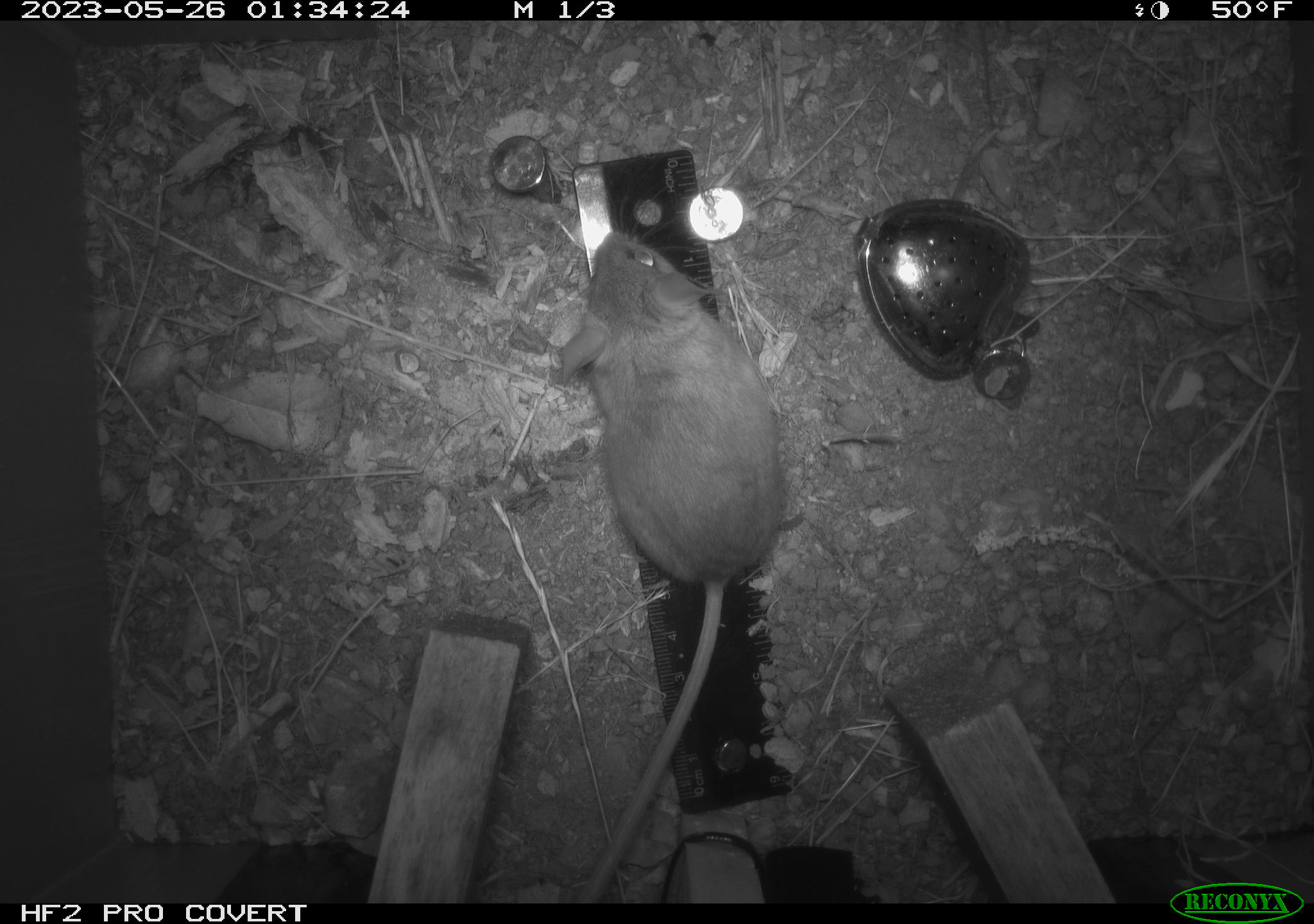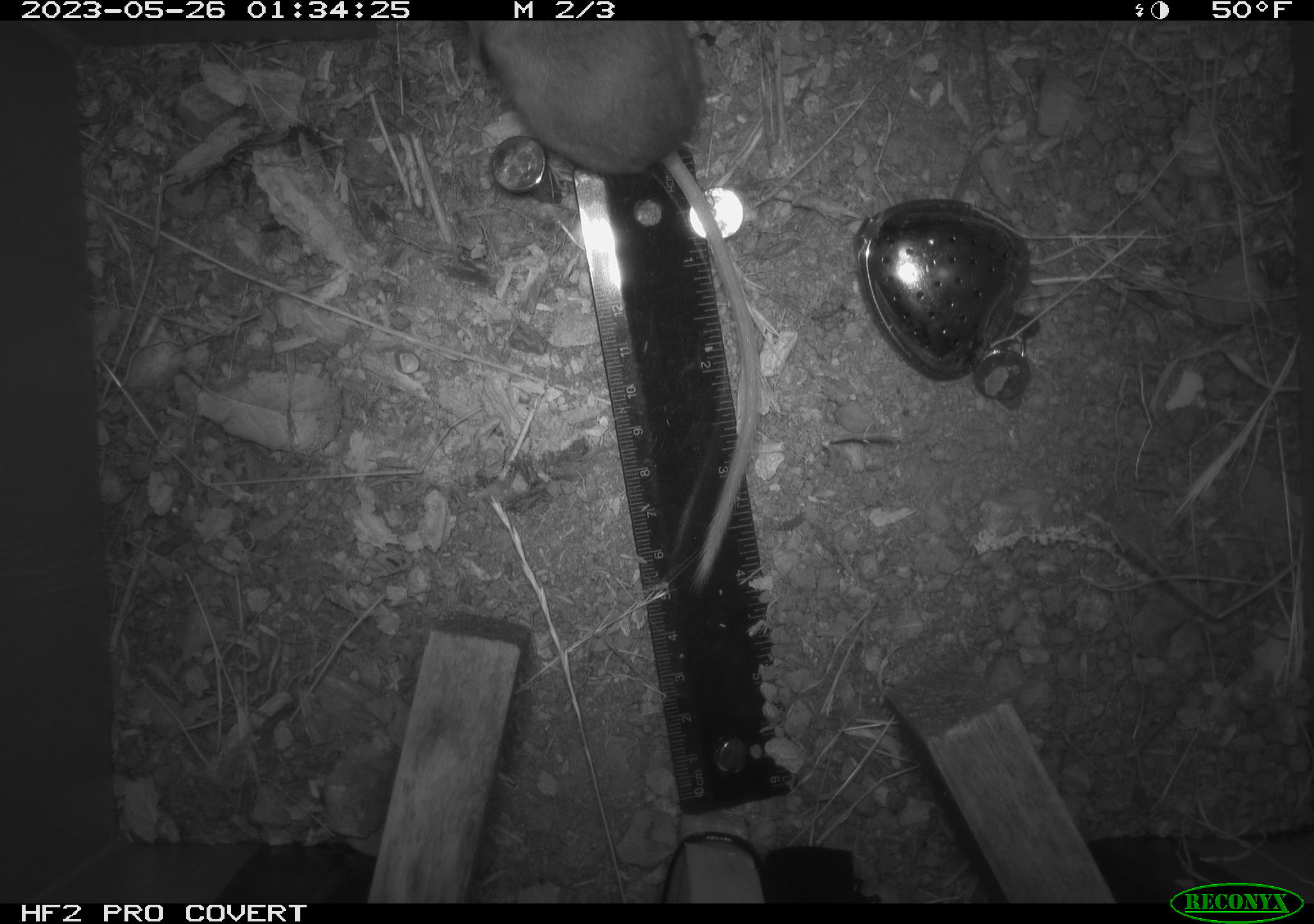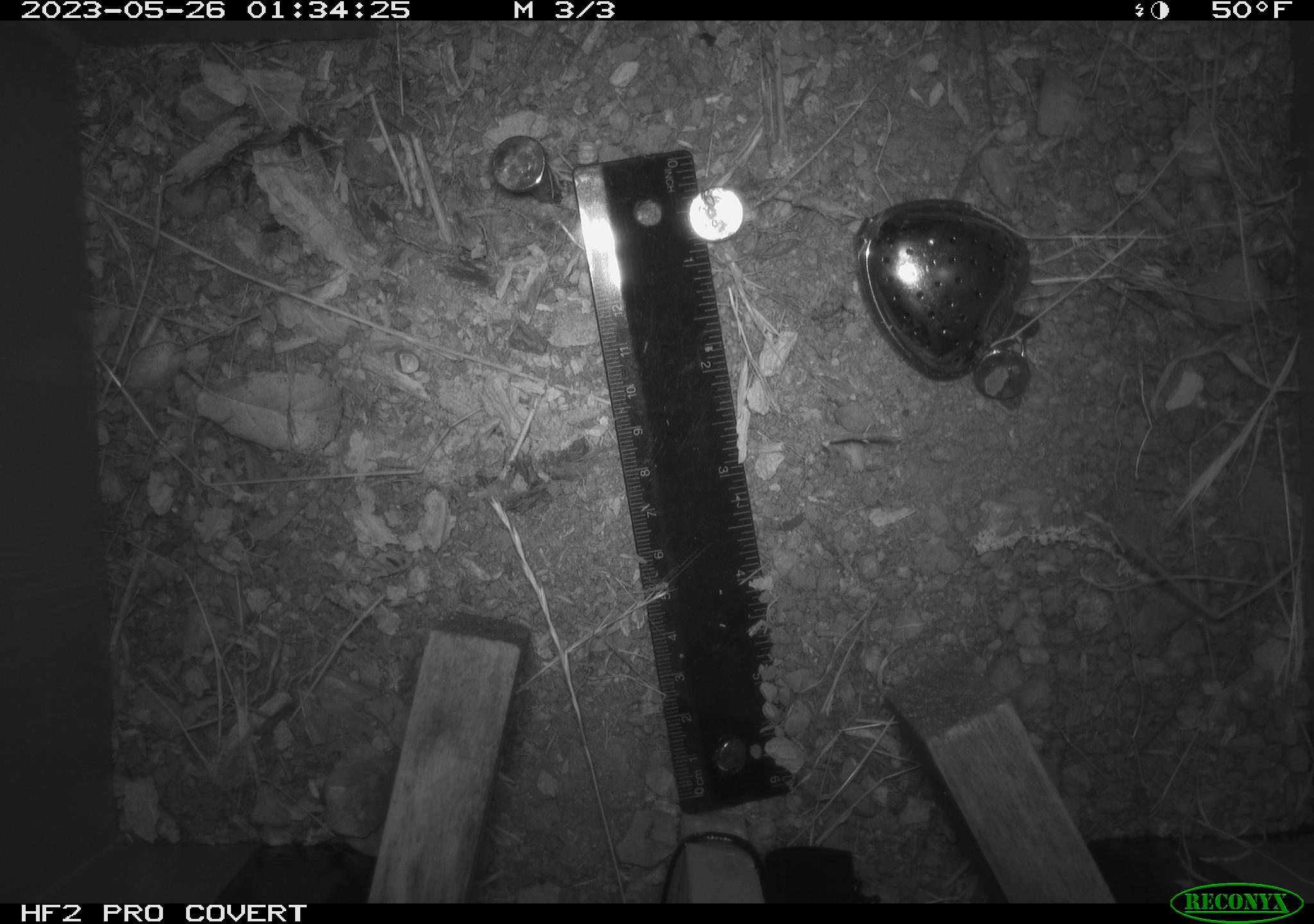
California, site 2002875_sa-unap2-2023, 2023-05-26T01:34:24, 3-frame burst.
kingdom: Animalia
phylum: Chordata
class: Mammalia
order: Rodentia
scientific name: Rodentia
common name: mouse species